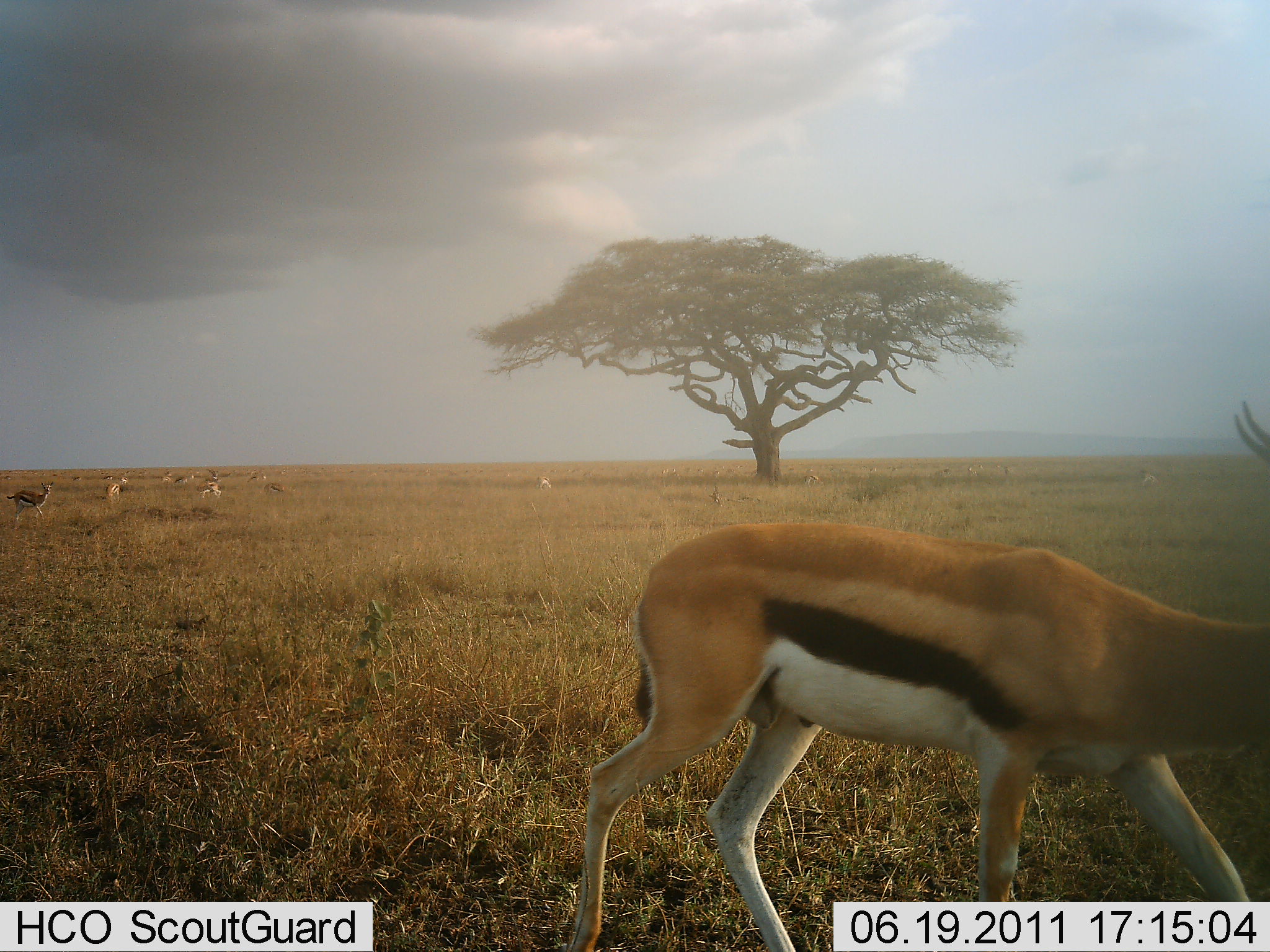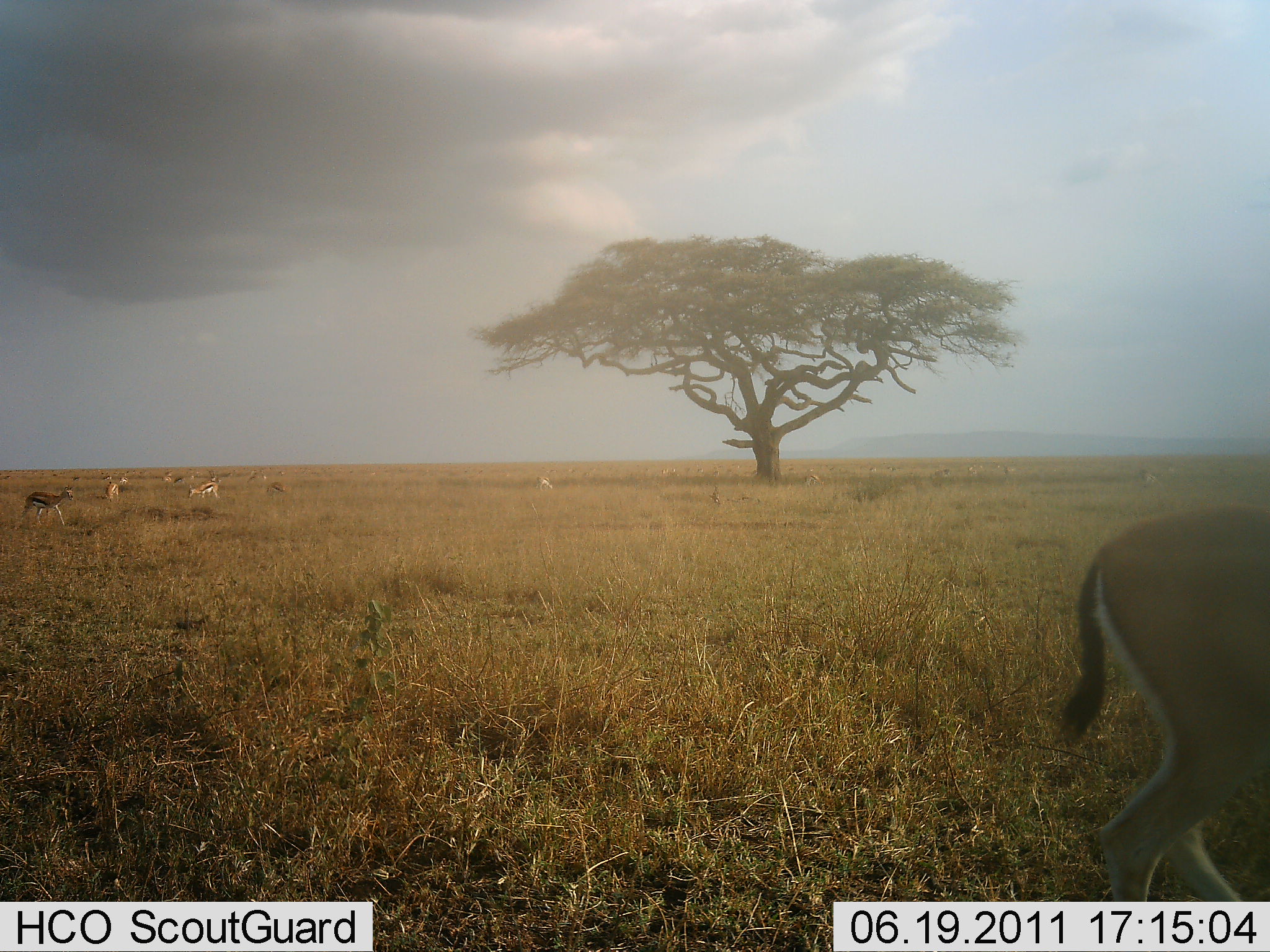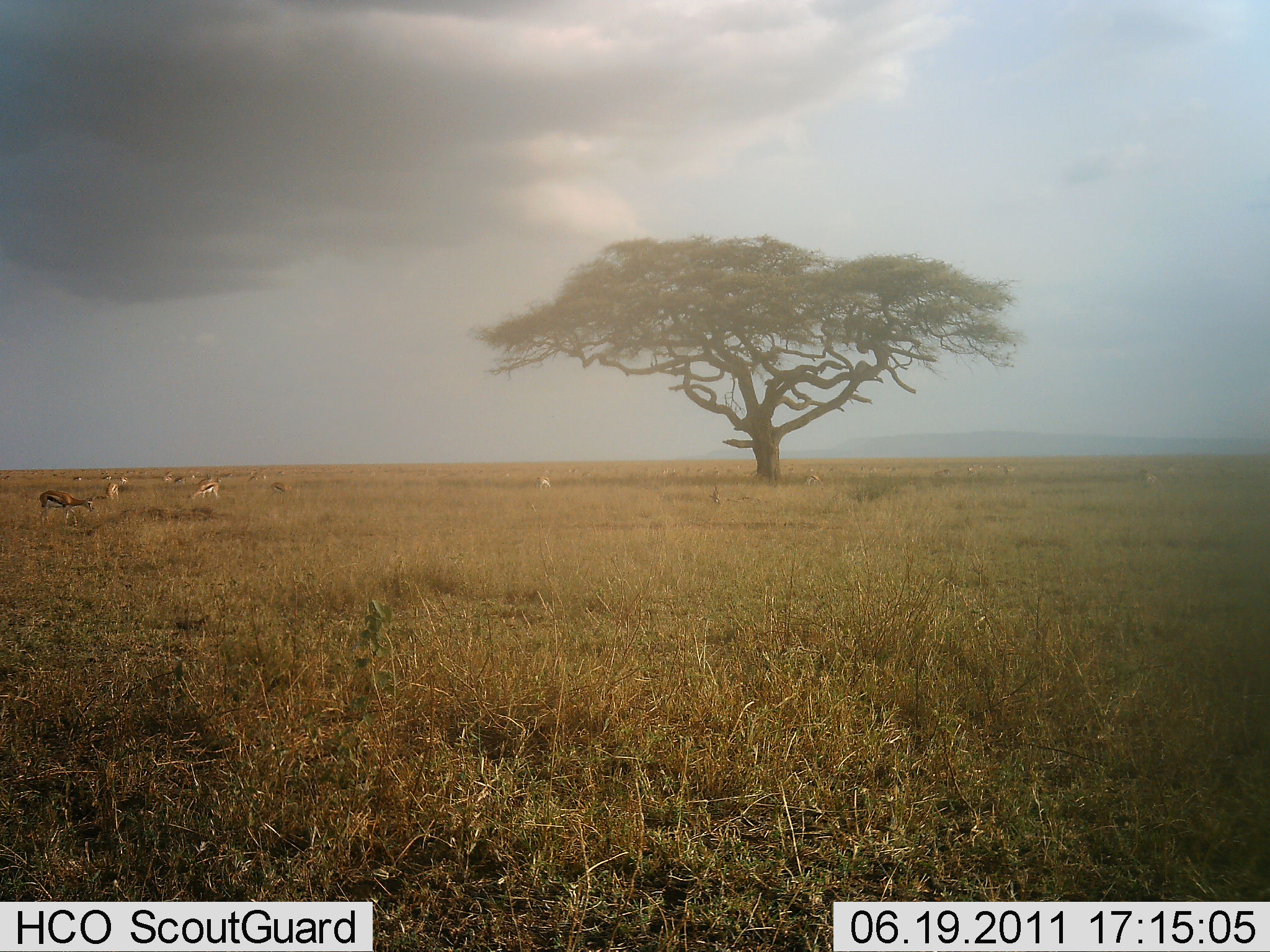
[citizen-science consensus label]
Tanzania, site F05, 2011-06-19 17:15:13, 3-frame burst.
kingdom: Animalia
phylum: Chordata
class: Mammalia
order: Artiodactyla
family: Bovidae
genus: Eudorcas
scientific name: Eudorcas thomsonii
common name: thomson's gazelle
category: gazellethomsons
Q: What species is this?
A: Gazellethomsons (thomson's gazelle) (Eudorcas thomsonii).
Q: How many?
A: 7.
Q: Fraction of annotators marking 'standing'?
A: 50%.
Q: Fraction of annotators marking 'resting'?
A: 8%.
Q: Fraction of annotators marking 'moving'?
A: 83%.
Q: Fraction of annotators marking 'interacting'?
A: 0%.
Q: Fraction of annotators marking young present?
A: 0%.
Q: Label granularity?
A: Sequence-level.